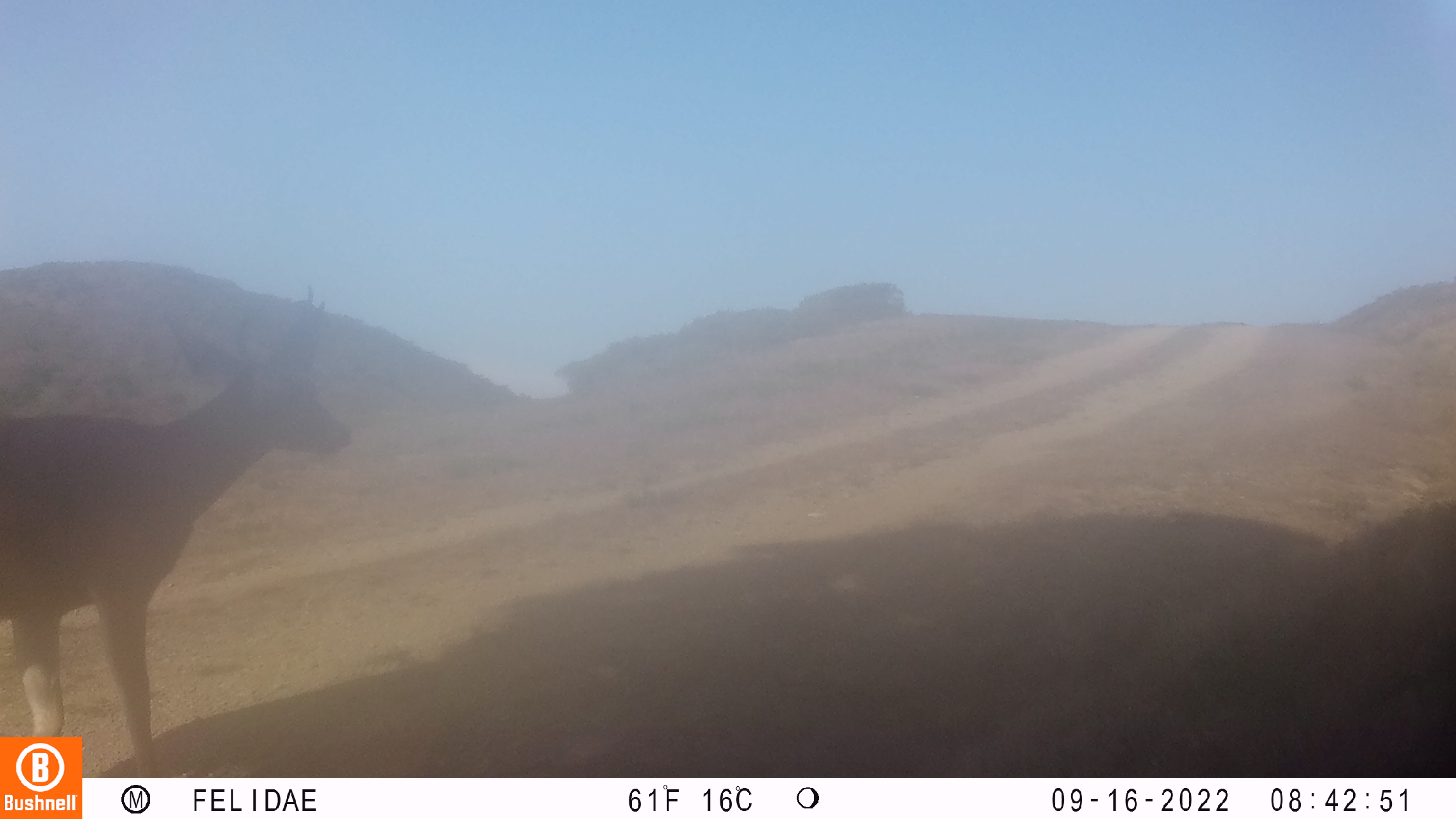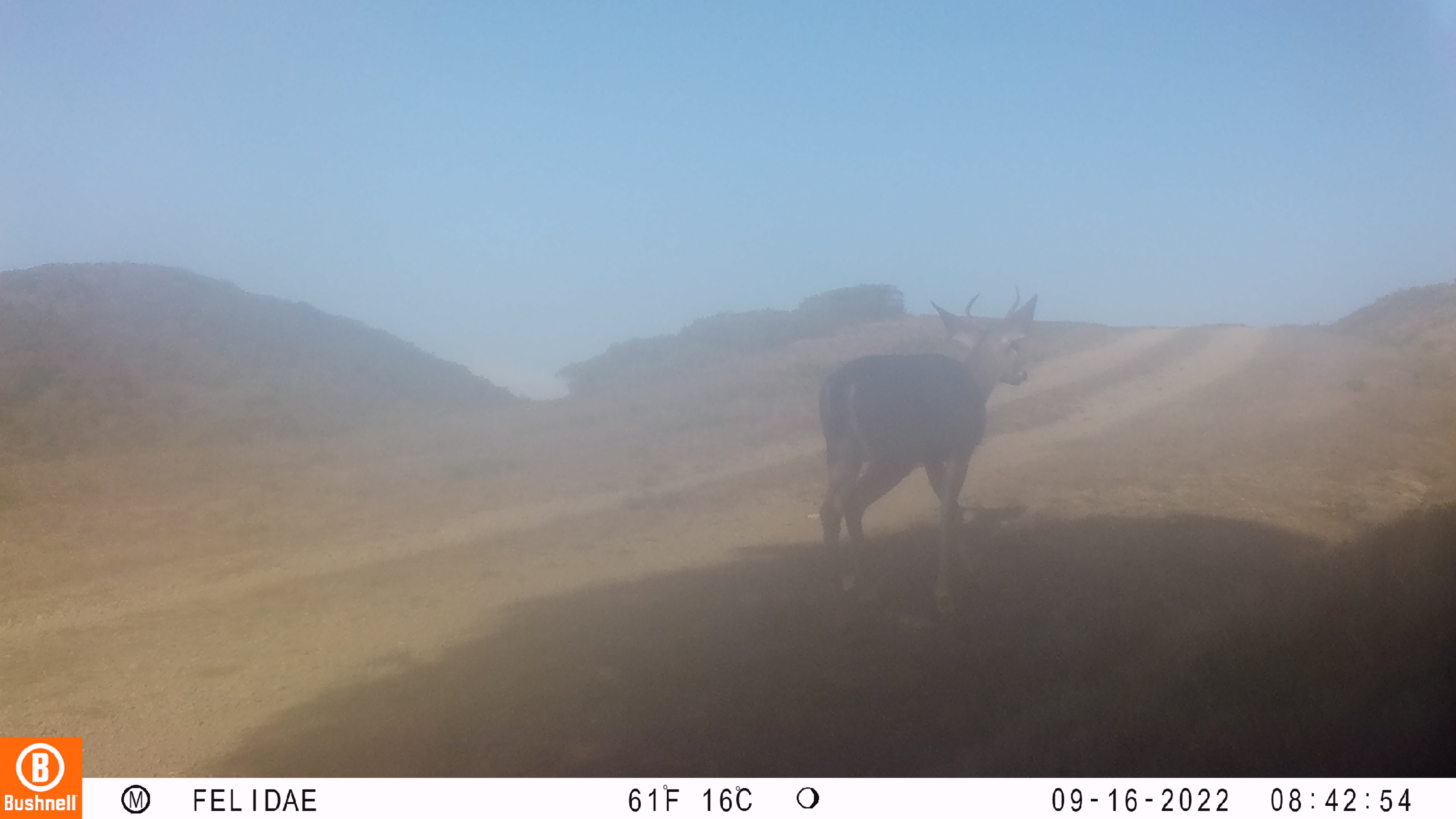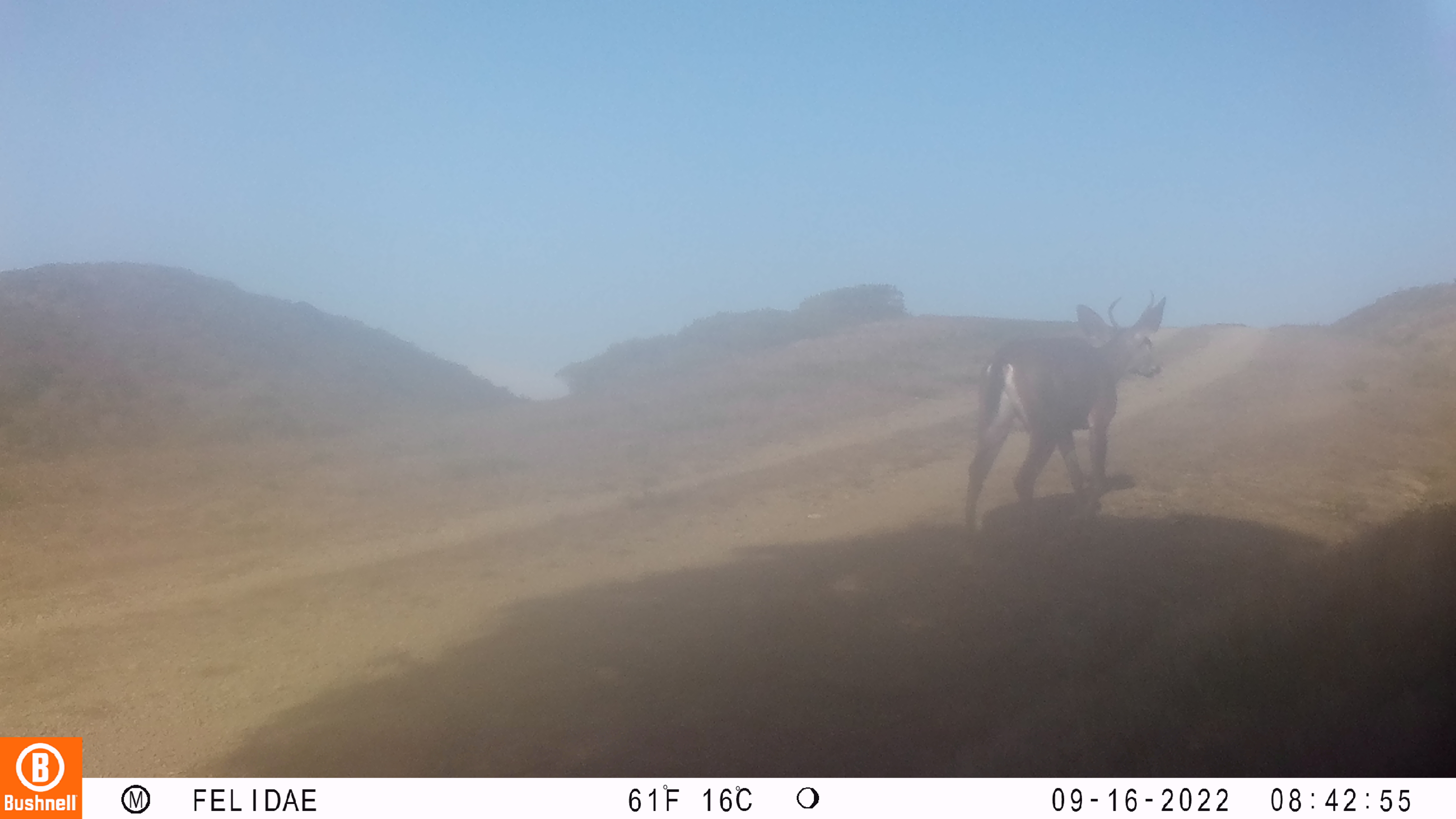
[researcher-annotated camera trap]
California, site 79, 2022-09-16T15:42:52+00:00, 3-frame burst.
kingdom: Animalia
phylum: Chordata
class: Mammalia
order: Artiodactyla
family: Cervidae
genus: Odocoileus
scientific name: Odocoileus hemionus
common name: mule deer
Mule deer (Odocoileus hemionus).